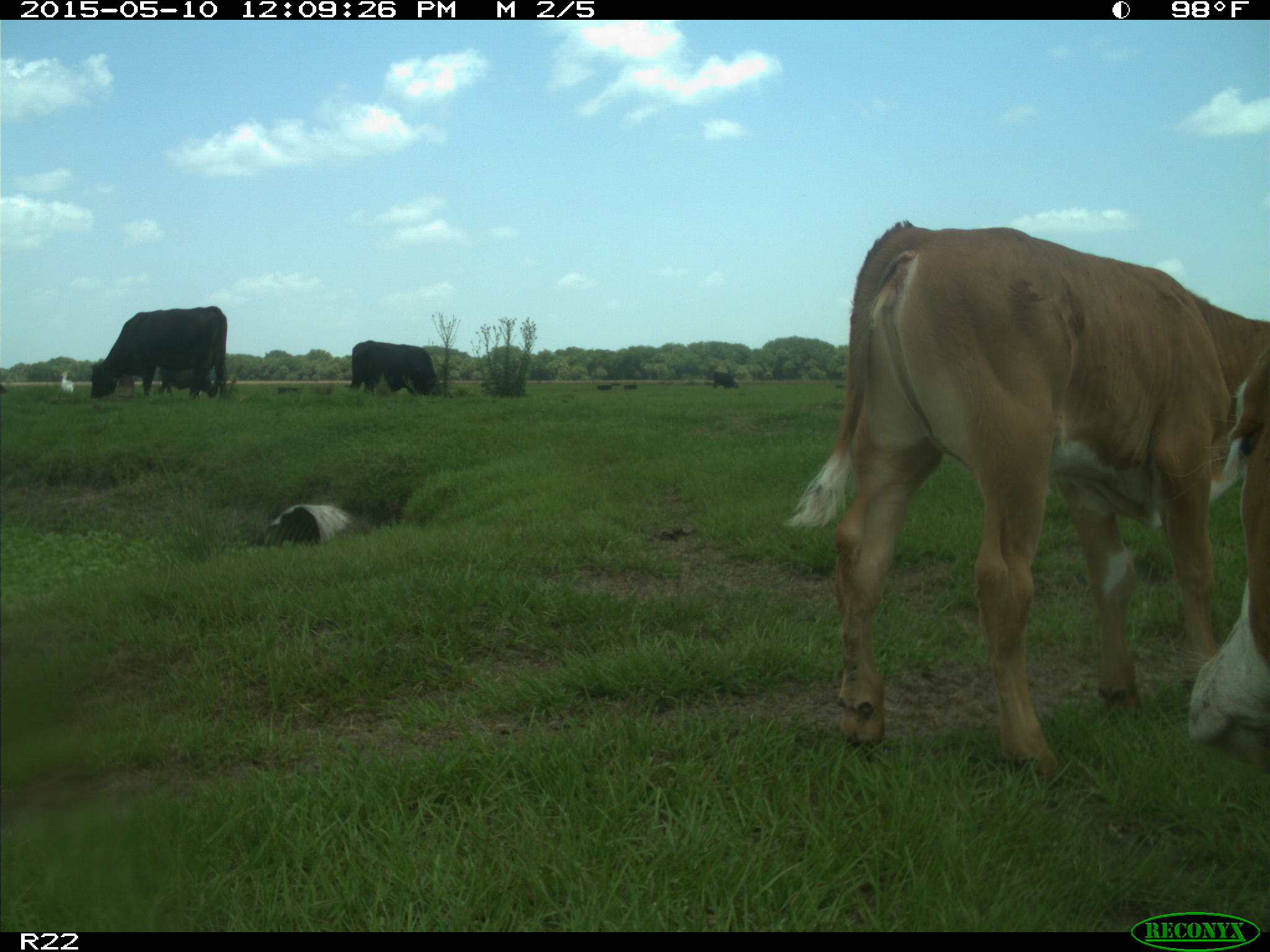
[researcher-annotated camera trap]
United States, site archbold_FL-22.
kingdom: Animalia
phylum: Chordata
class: Mammalia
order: Artiodactyla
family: Bovidae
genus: Bos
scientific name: Bos taurus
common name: domestic cow